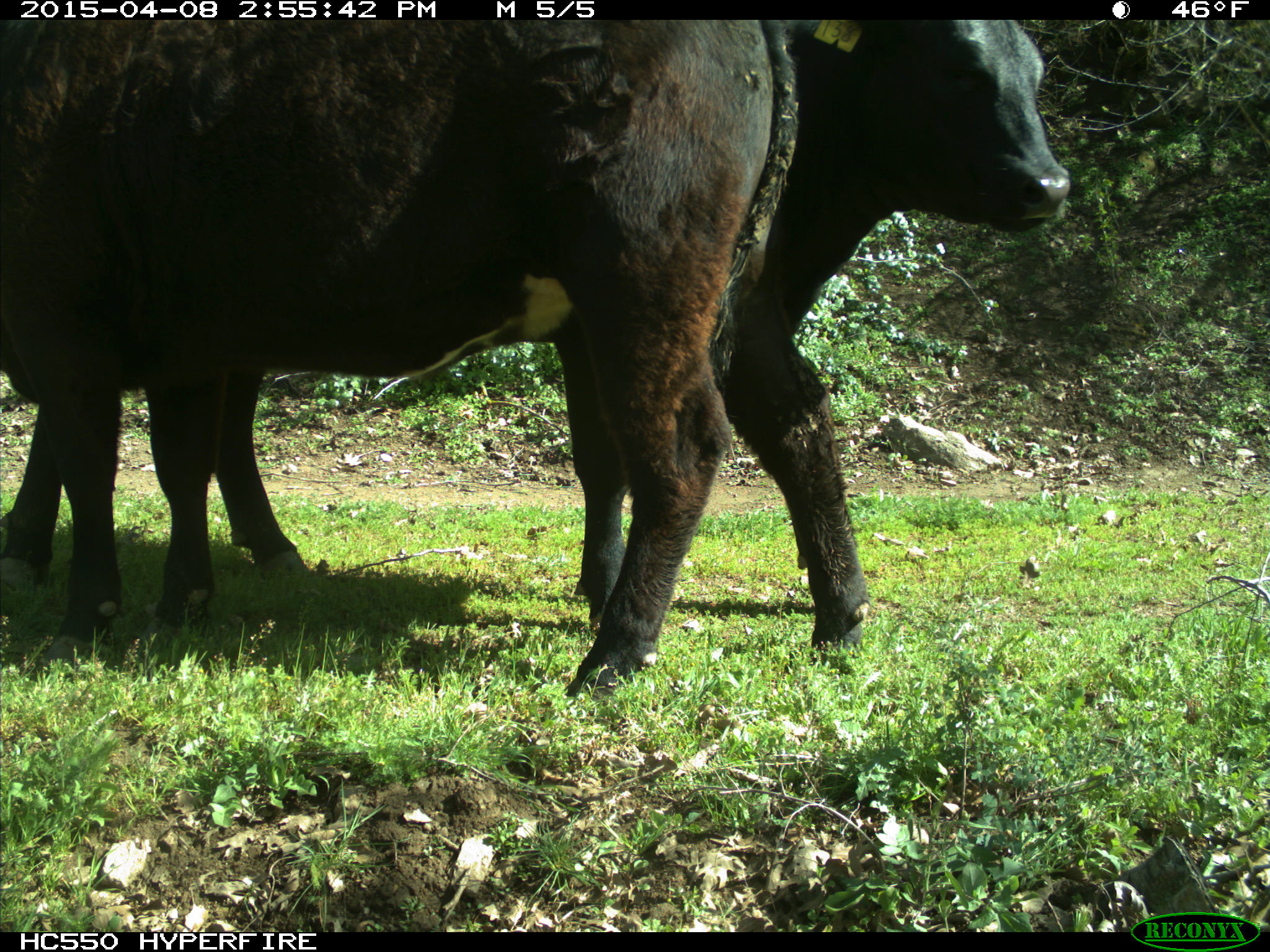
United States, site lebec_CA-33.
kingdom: Animalia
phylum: Chordata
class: Mammalia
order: Artiodactyla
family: Bovidae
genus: Bos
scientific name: Bos taurus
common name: domestic cow